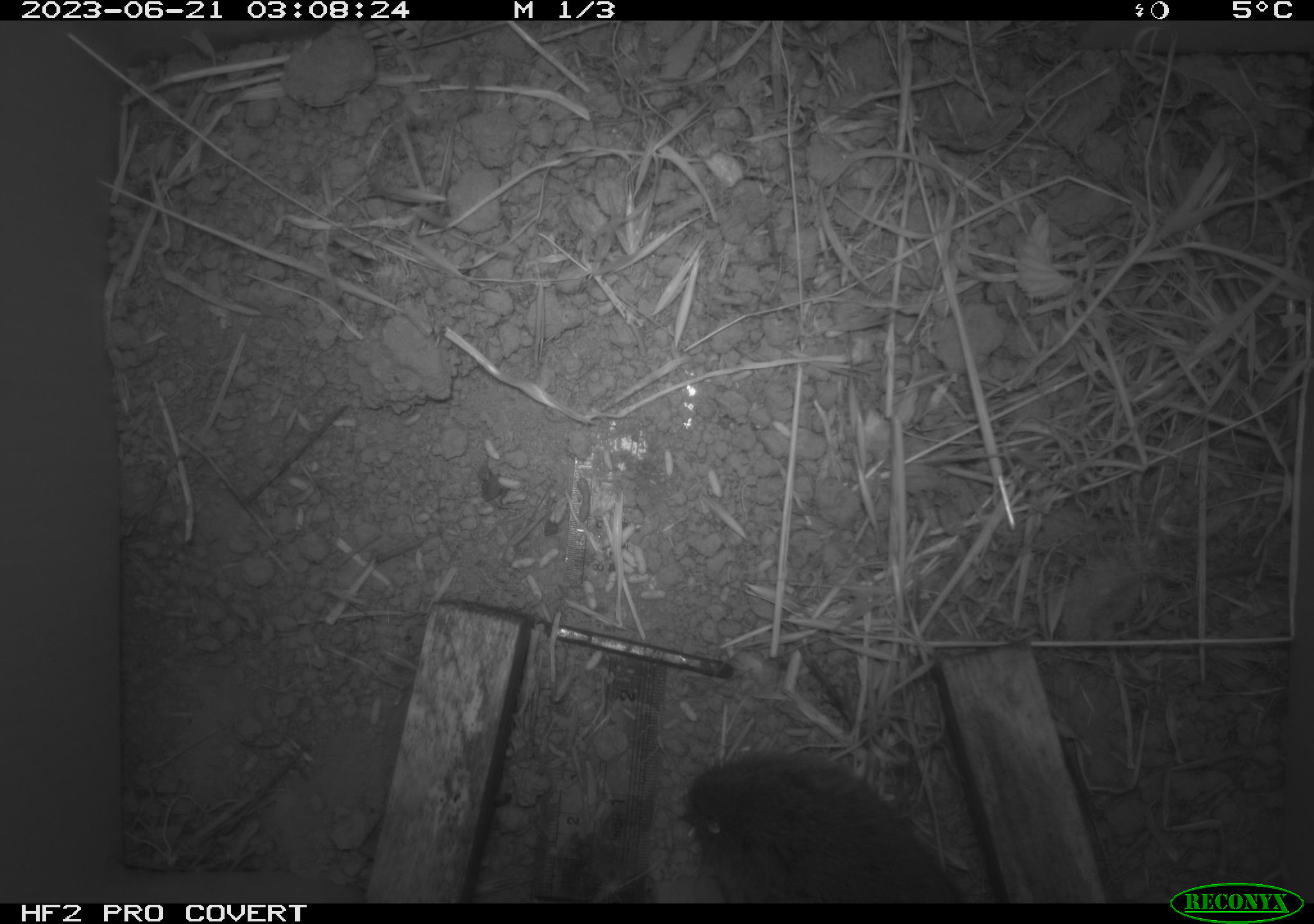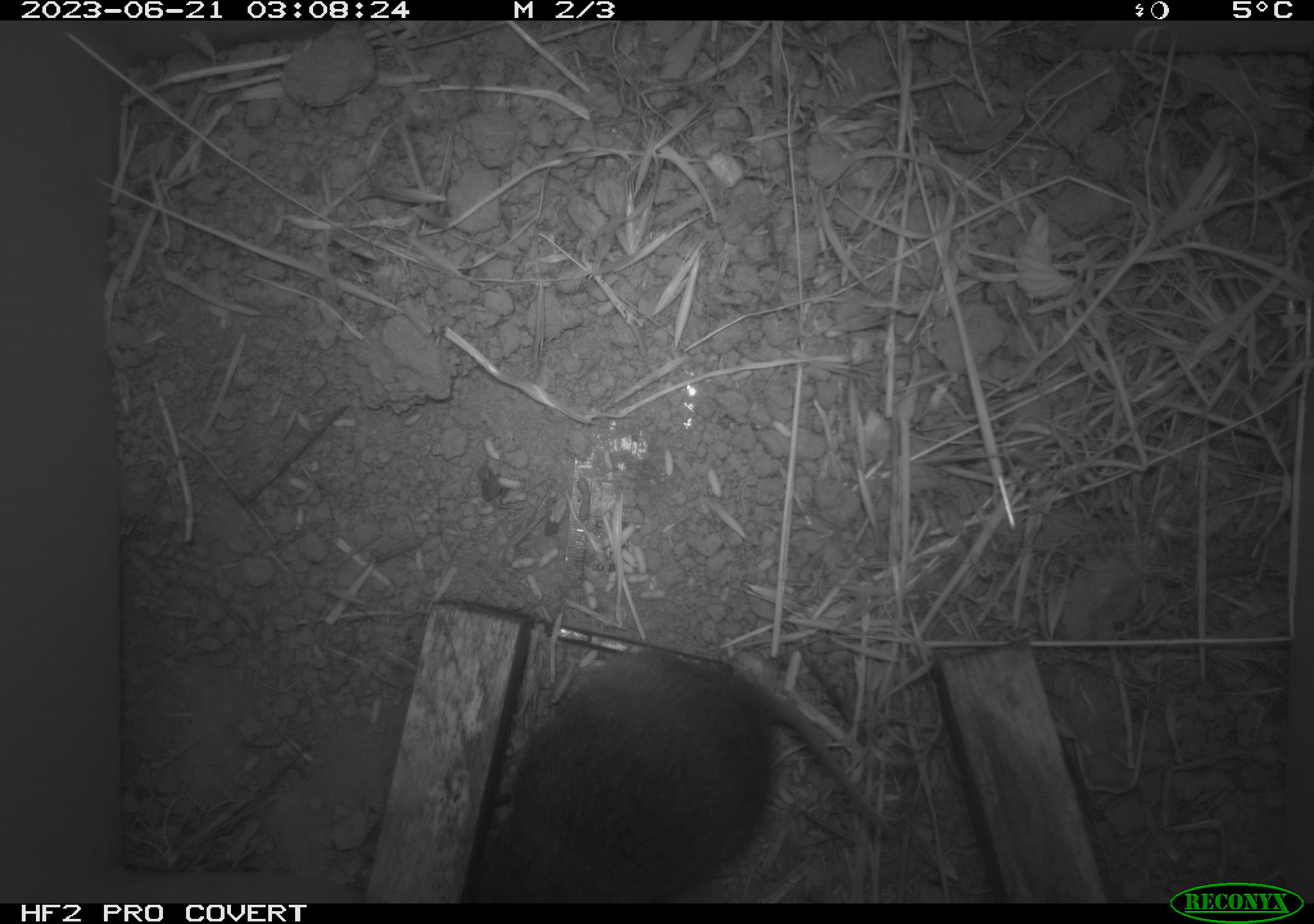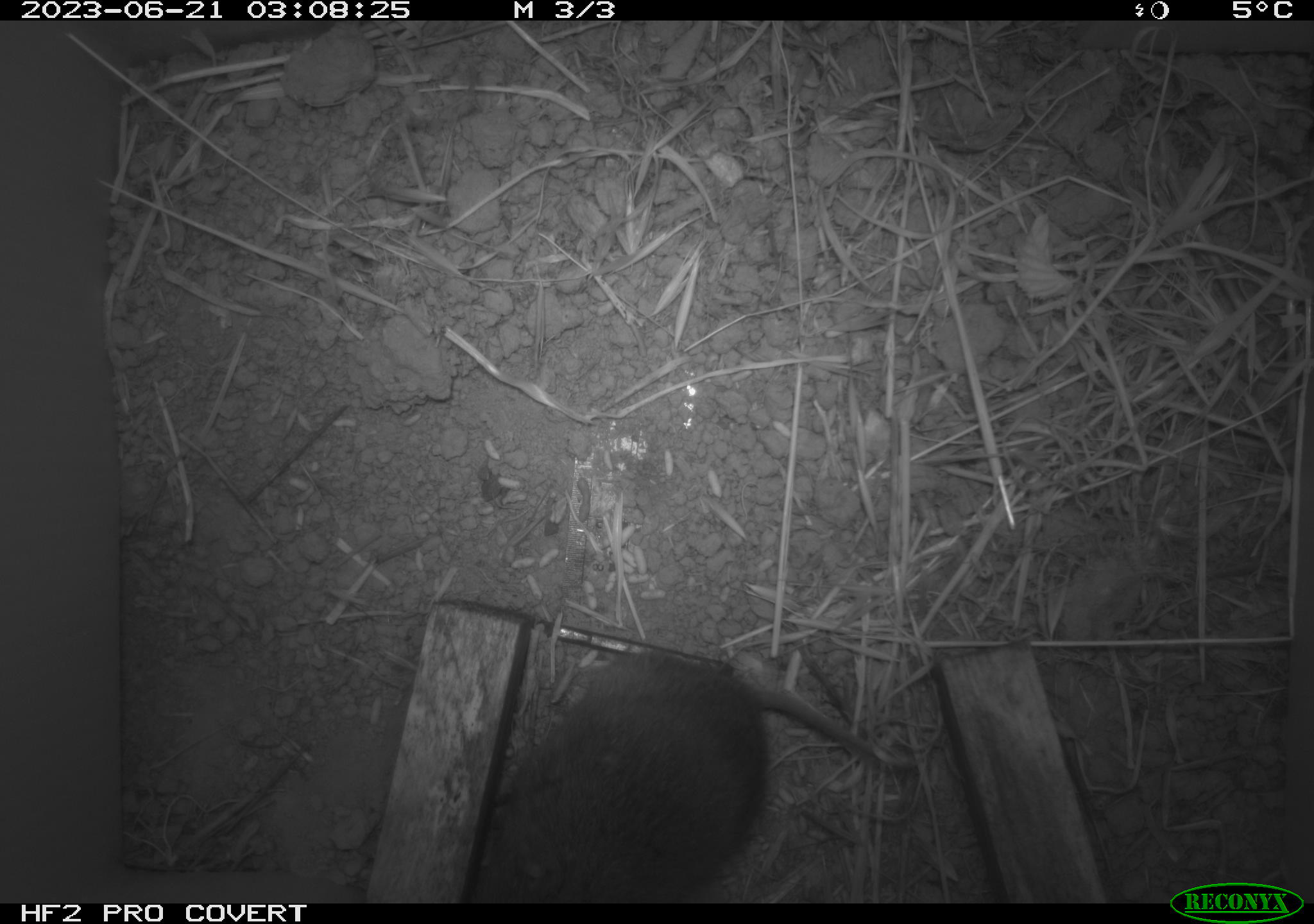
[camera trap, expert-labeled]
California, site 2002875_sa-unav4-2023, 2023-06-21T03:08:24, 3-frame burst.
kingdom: Animalia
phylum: Chordata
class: Mammalia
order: Rodentia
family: Cricetidae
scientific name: Arvicolinae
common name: voles, lemmings, and muskrats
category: arvicolinae subfamily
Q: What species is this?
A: Arvicolinae subfamily (voles, lemmings, and muskrats) (Arvicolinae).